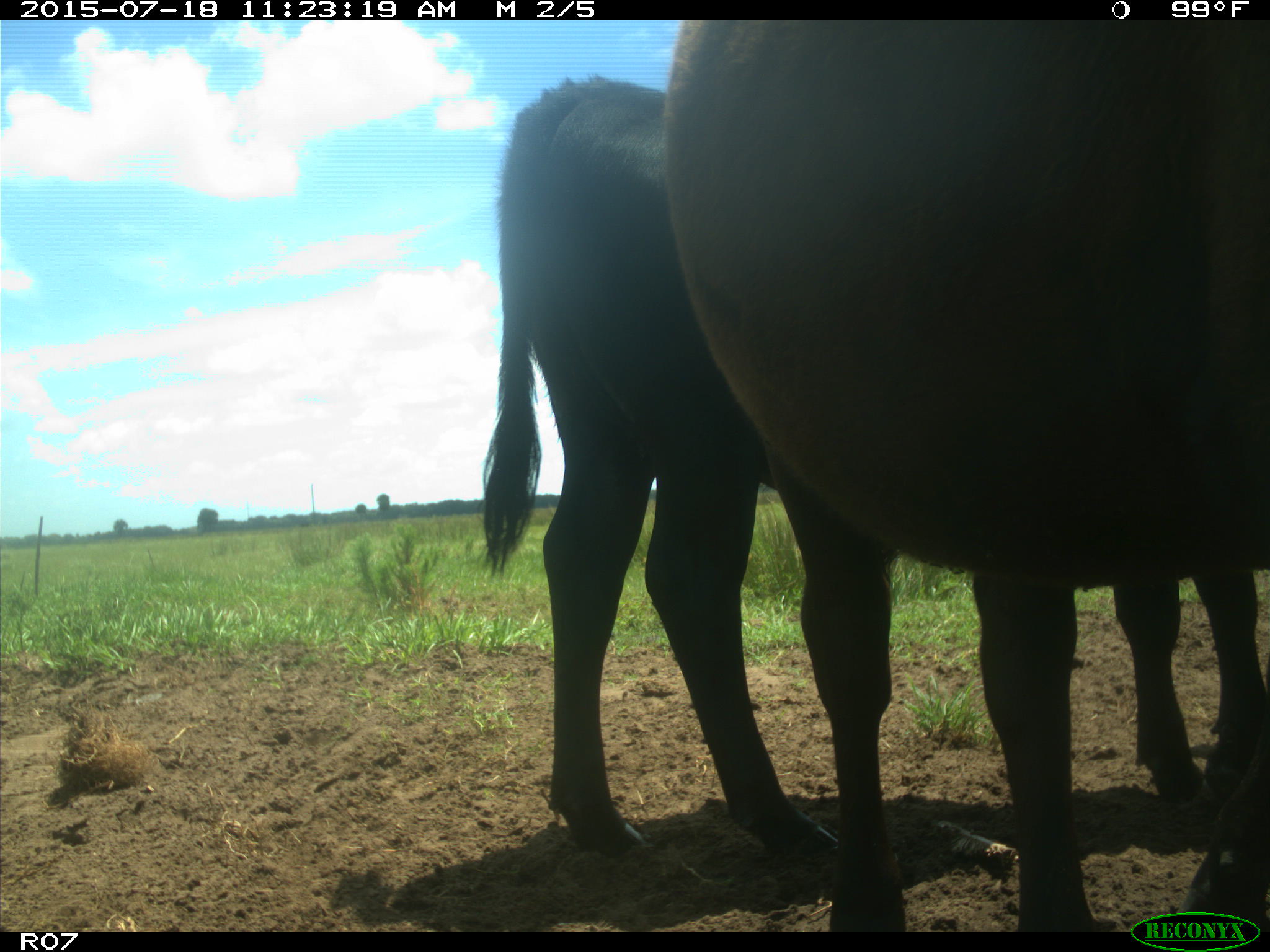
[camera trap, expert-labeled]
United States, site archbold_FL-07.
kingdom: Animalia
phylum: Chordata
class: Mammalia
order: Artiodactyla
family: Bovidae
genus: Bos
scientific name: Bos taurus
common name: domestic cow